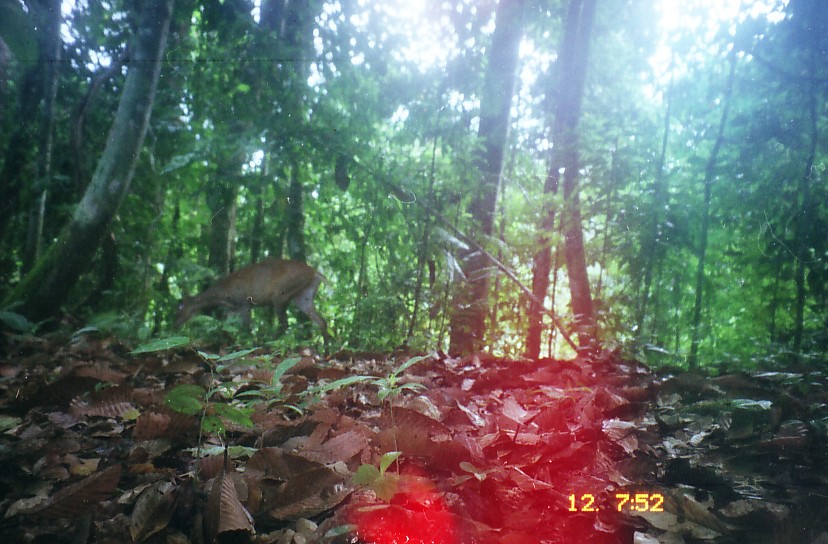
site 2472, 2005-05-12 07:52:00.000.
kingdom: Animalia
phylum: Chordata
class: Mammalia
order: Artiodactyla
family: Cervidae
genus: Muntiacus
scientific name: Muntiacus muntjak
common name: southern red muntjac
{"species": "Muntiacus muntjak (southern red muntjac)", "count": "1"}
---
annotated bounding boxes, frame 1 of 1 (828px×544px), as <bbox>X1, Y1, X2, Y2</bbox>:
muntiacus muntjak: <bbox>170, 258, 331, 361</bbox>